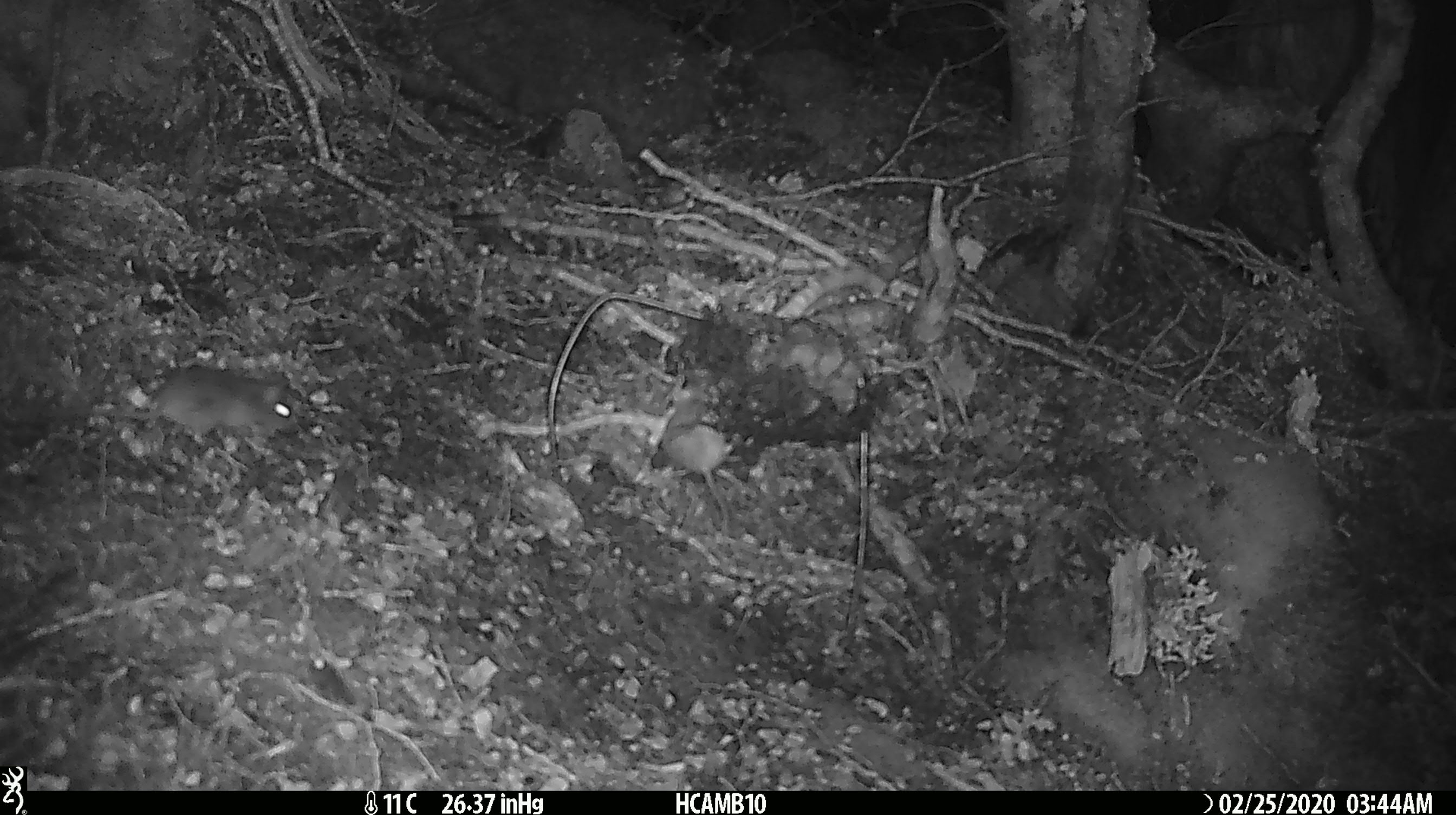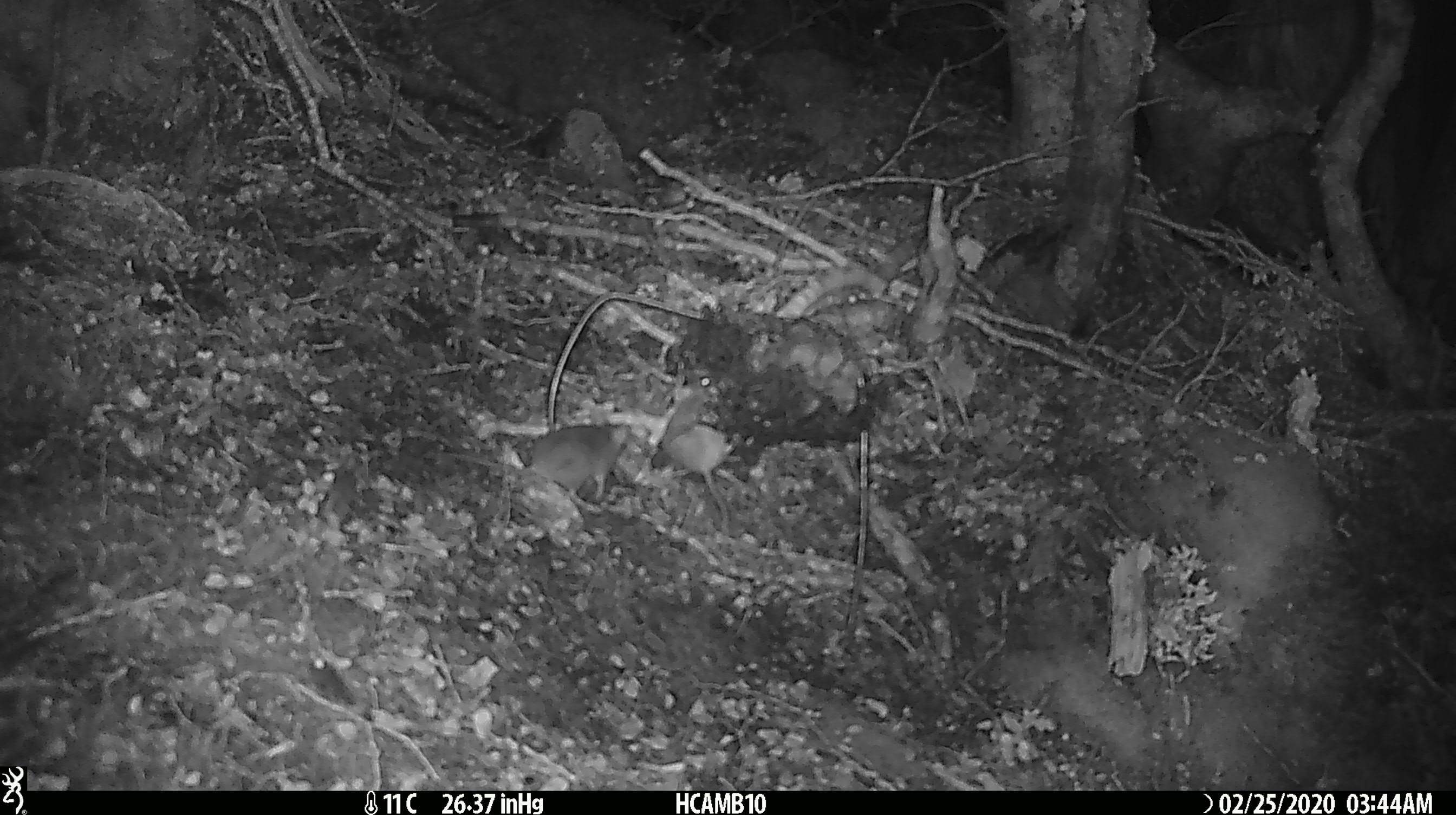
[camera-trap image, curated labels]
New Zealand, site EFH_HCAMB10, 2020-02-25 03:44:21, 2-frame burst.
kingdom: Animalia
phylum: Chordata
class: Mammalia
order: Rodentia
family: Muridae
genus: Mus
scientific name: Mus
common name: mouse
Mouse (Mus).